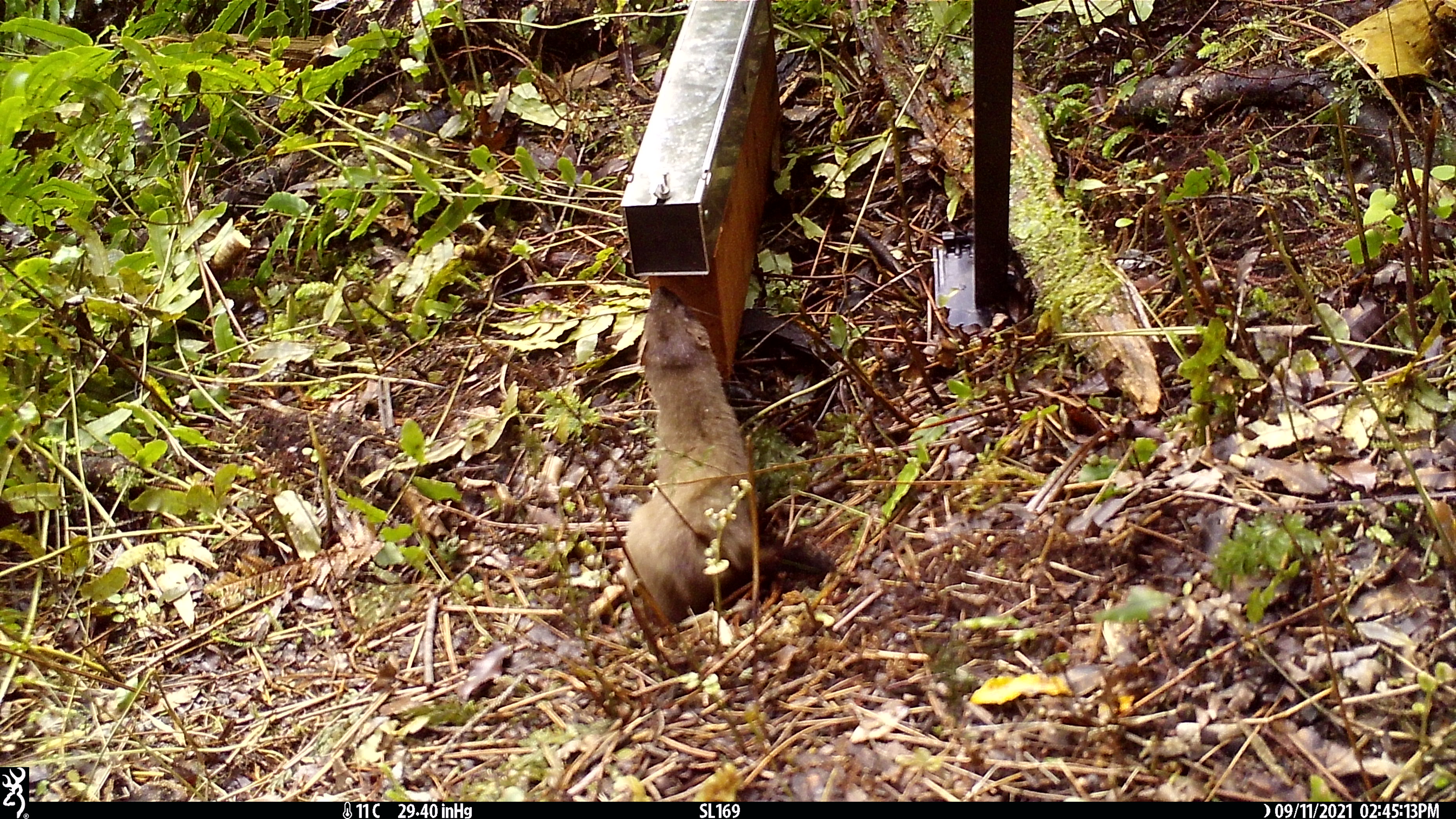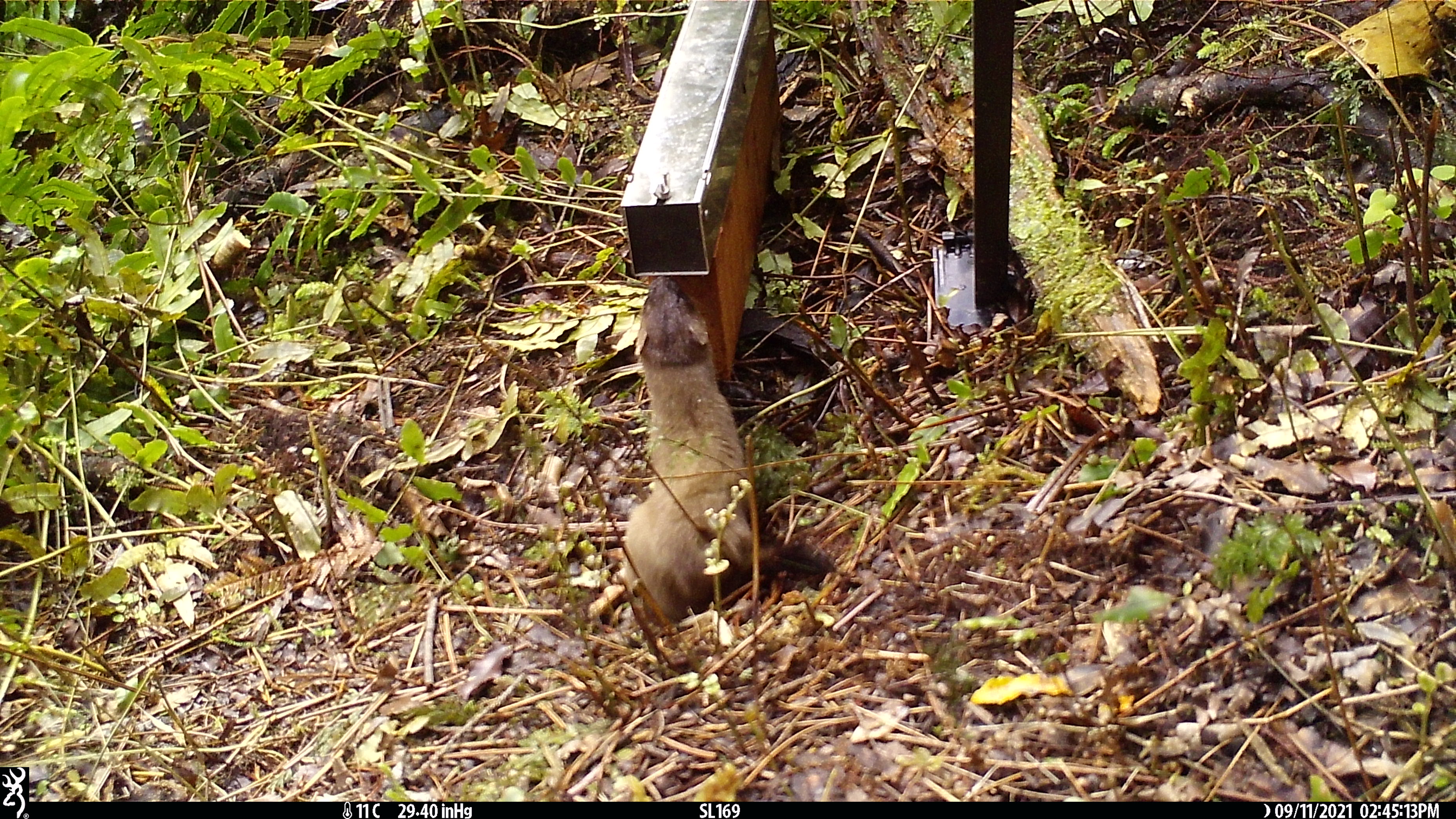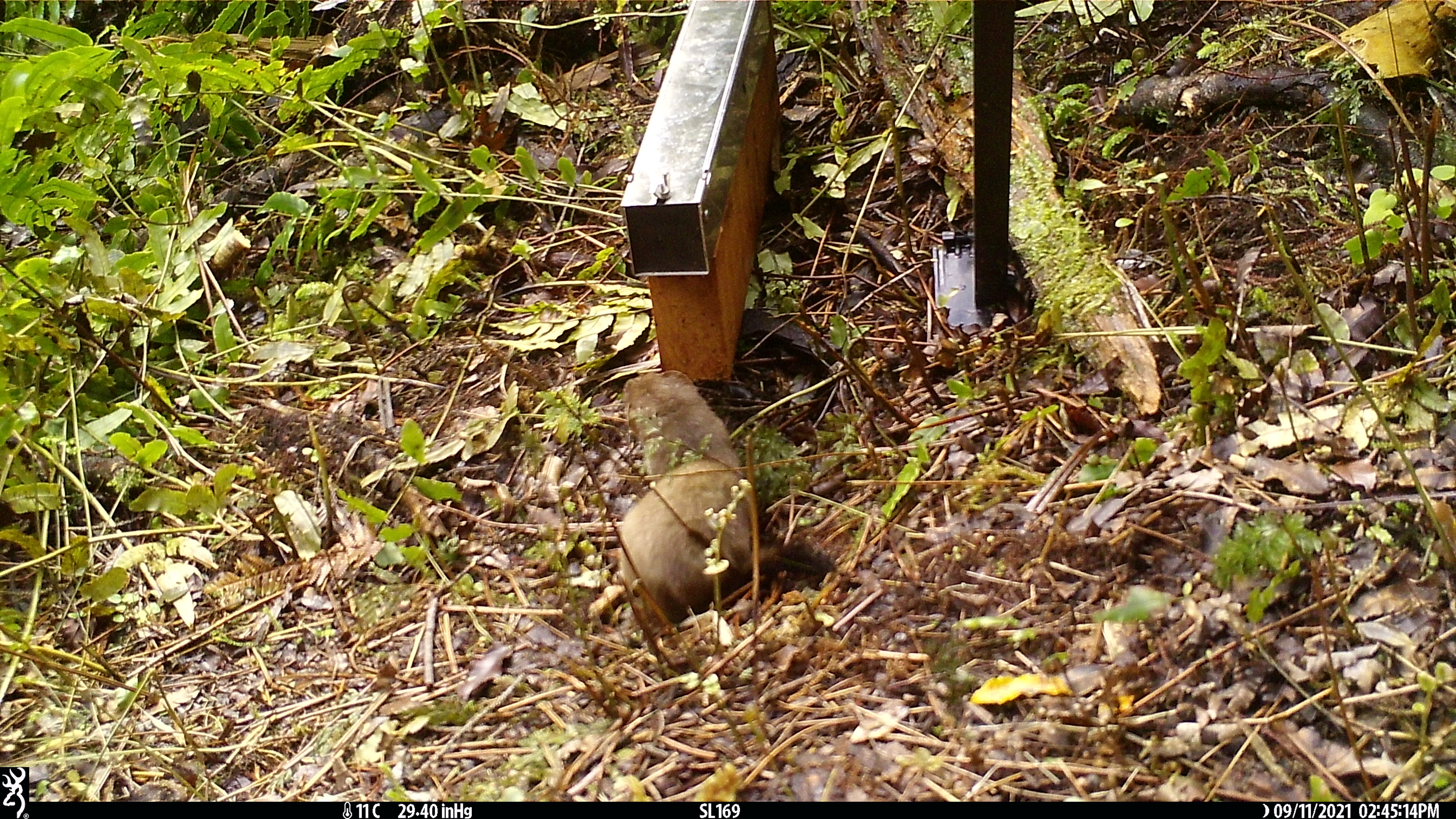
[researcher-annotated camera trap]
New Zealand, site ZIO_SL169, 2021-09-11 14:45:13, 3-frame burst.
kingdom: Animalia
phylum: Chordata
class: Mammalia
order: Carnivora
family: Mustelidae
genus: Mustela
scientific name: Mustela erminea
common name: stoat